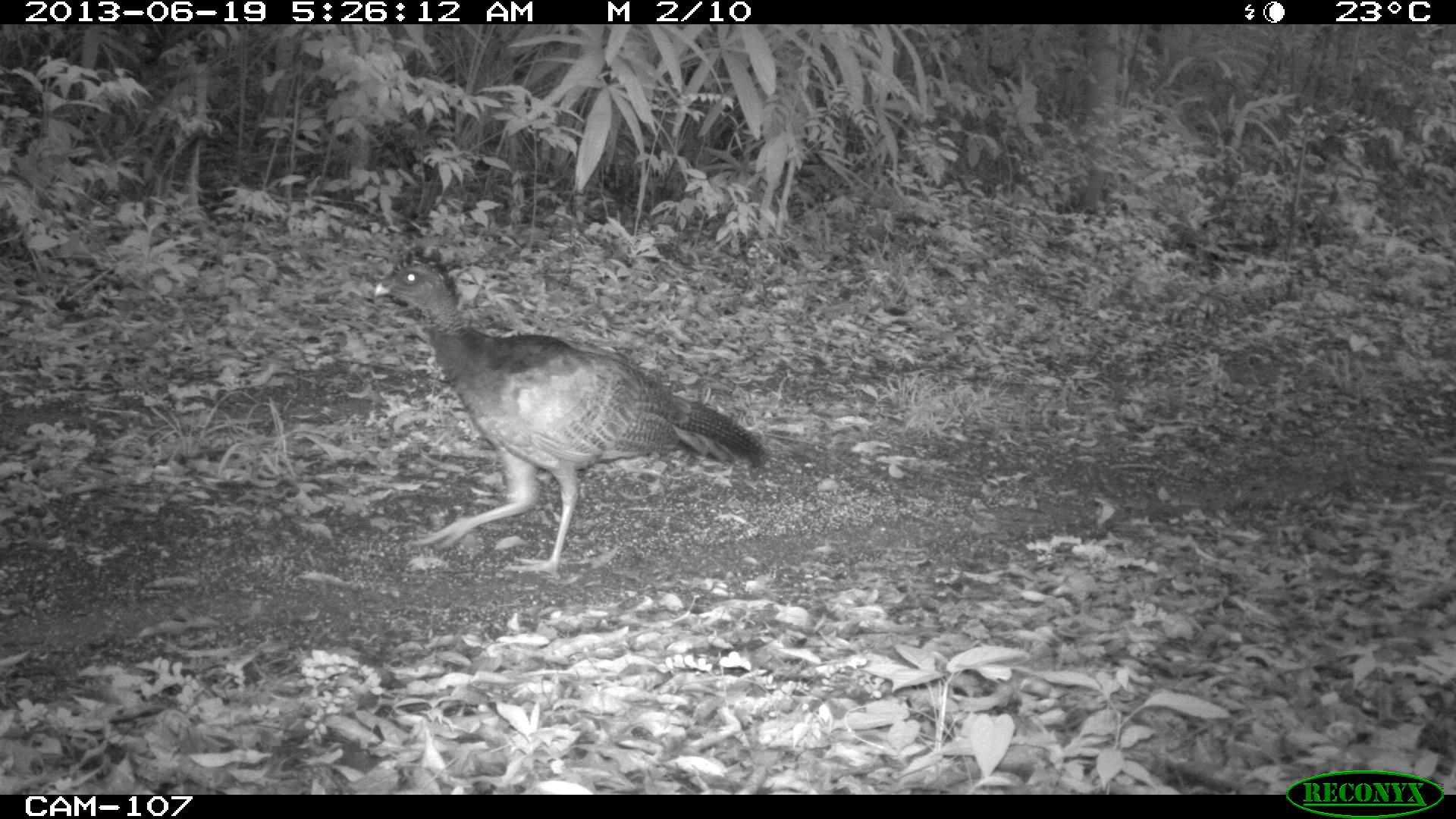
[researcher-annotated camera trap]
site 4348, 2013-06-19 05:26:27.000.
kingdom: Animalia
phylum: Chordata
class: Aves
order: Galliformes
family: Cracidae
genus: Crax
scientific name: Crax rubra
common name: great curassow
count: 1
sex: female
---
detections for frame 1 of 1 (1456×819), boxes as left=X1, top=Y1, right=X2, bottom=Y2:
crax rubra: left=368, top=245, right=773, bottom=580